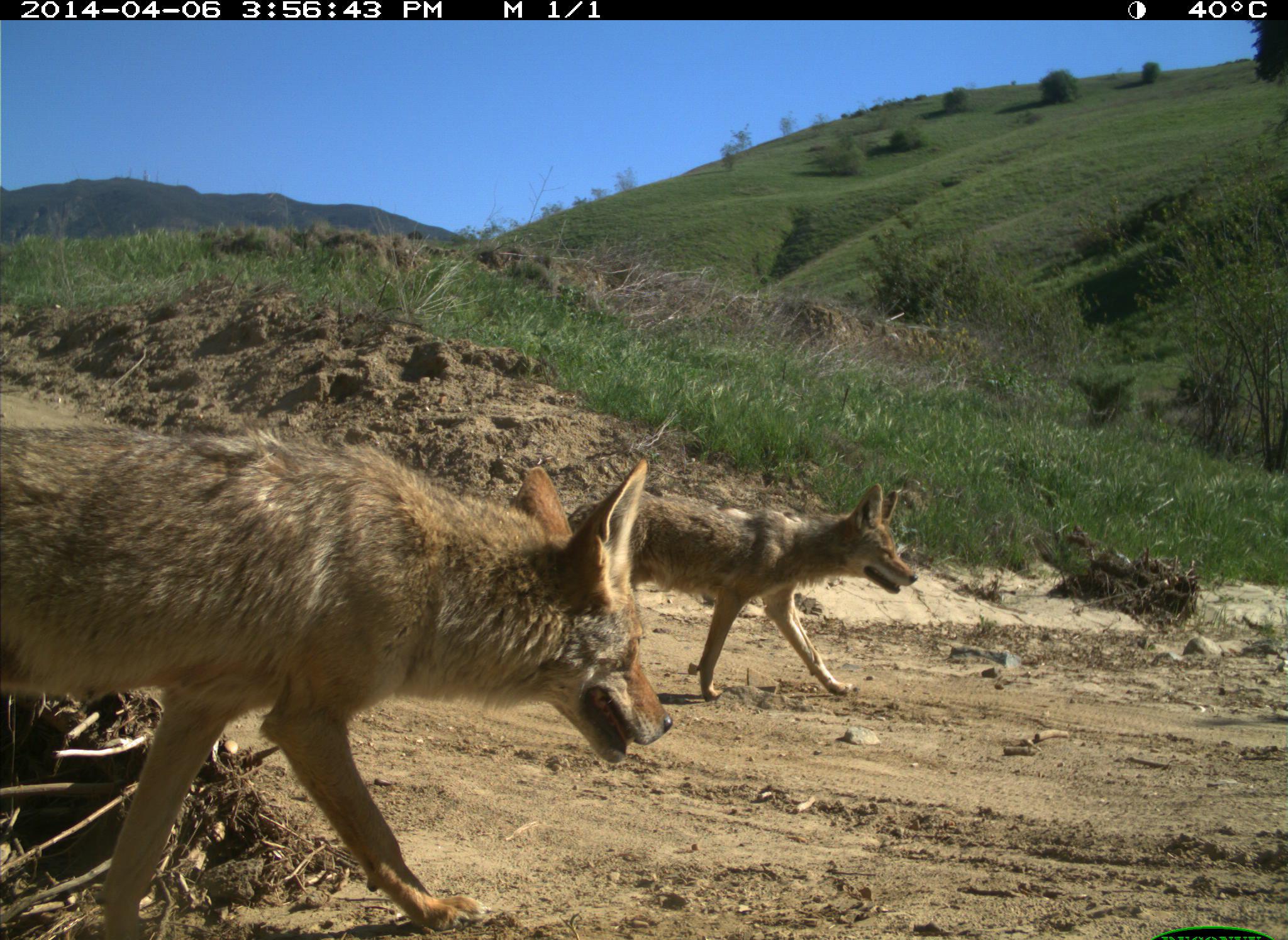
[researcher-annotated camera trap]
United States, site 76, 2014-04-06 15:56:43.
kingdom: Animalia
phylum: Chordata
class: Mammalia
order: Carnivora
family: Canidae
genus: Canis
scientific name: Canis latrans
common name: coyote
Coyote (Canis latrans).